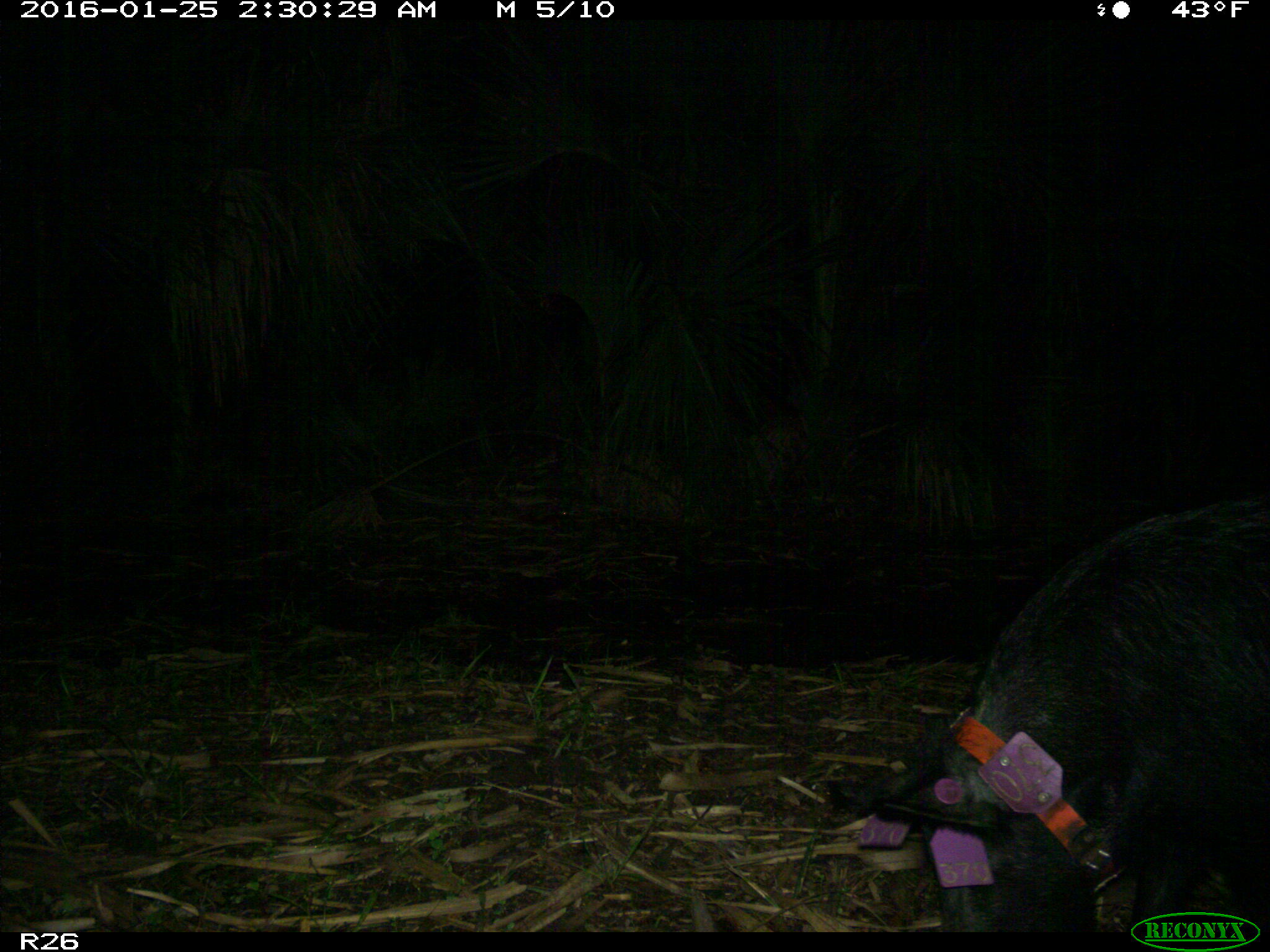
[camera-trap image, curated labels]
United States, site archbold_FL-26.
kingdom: Animalia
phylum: Chordata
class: Mammalia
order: Artiodactyla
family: Suidae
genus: Sus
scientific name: Sus scrofa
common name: wild boar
Sus scrofa (wild boar).